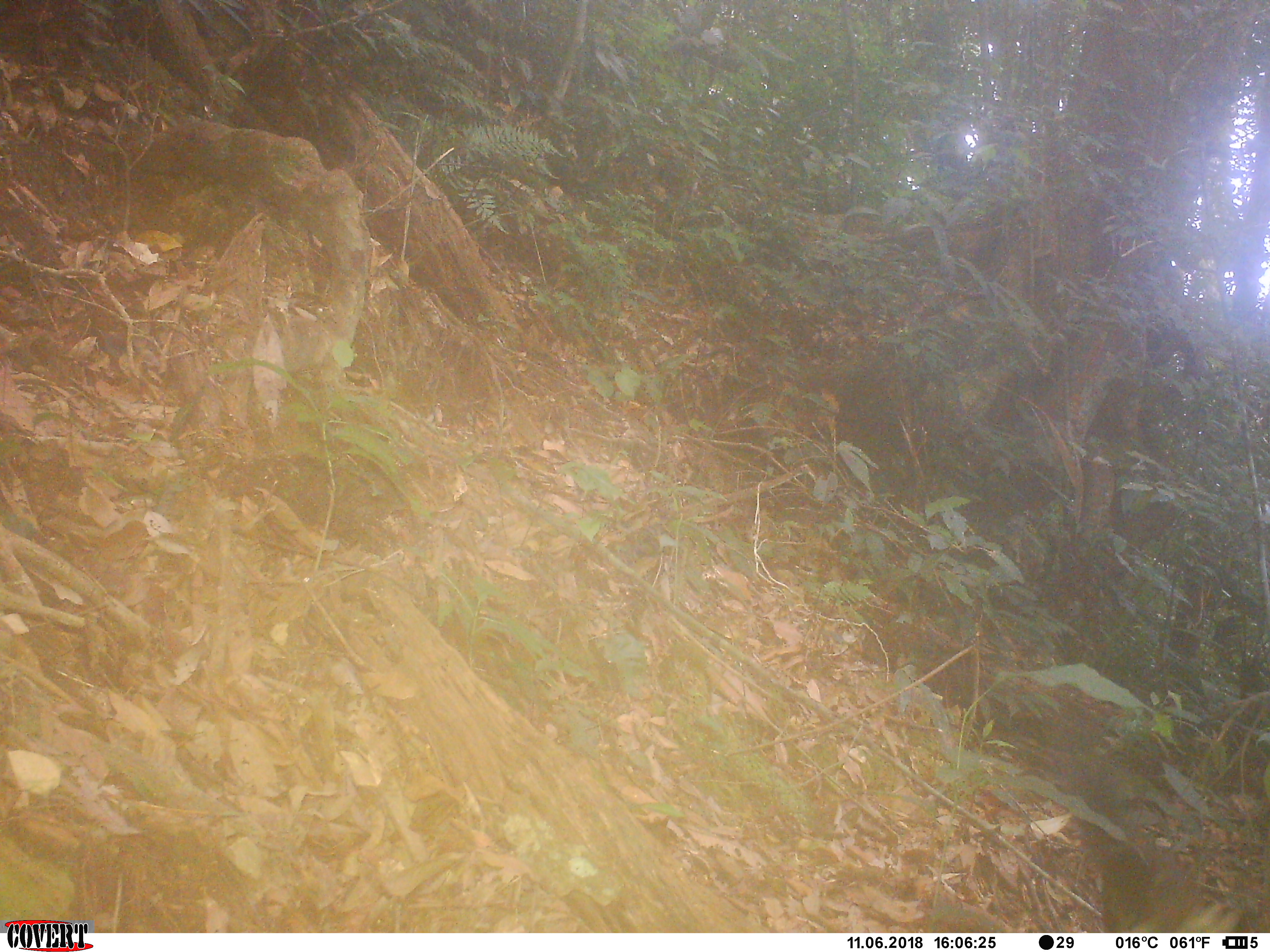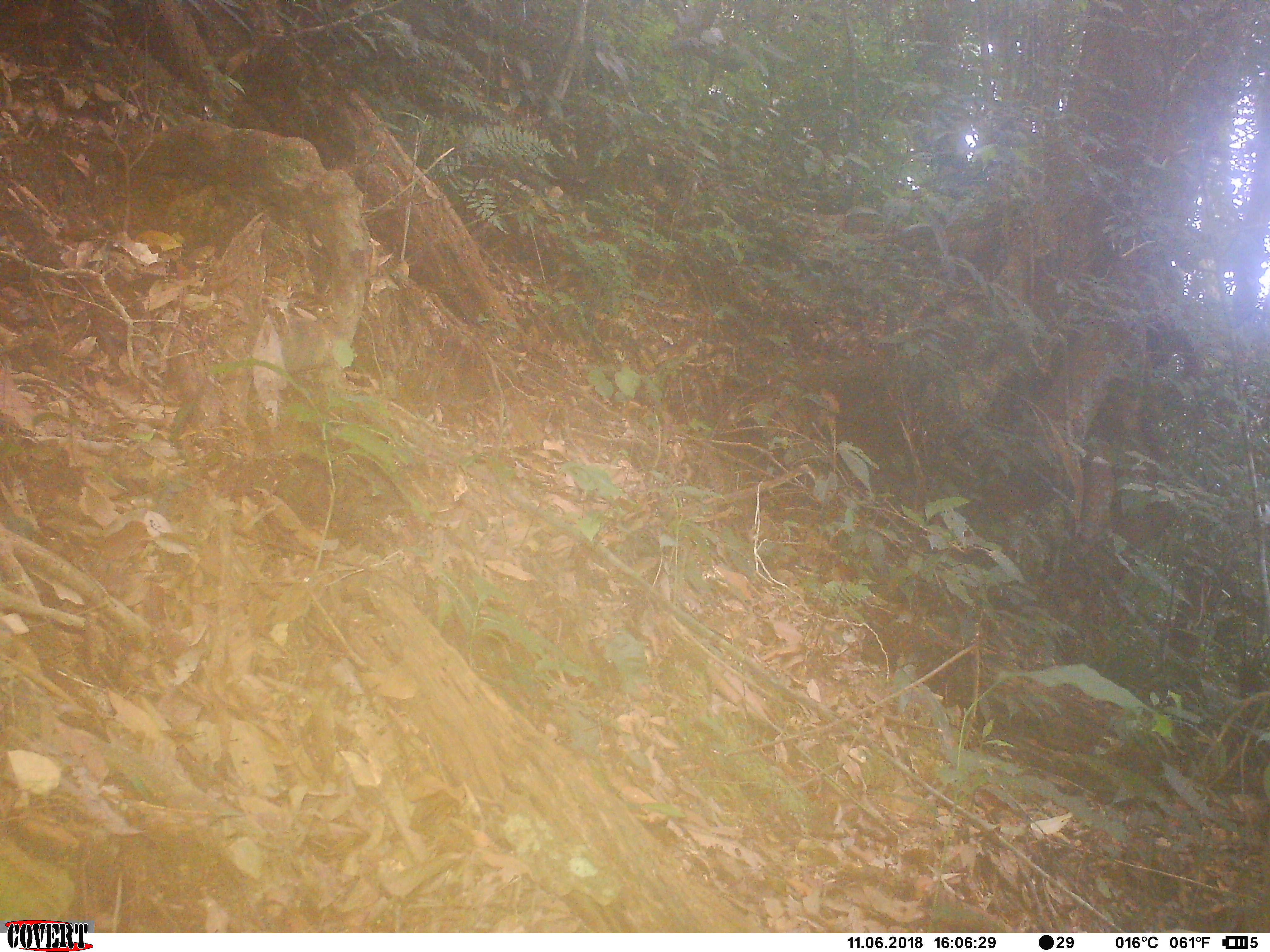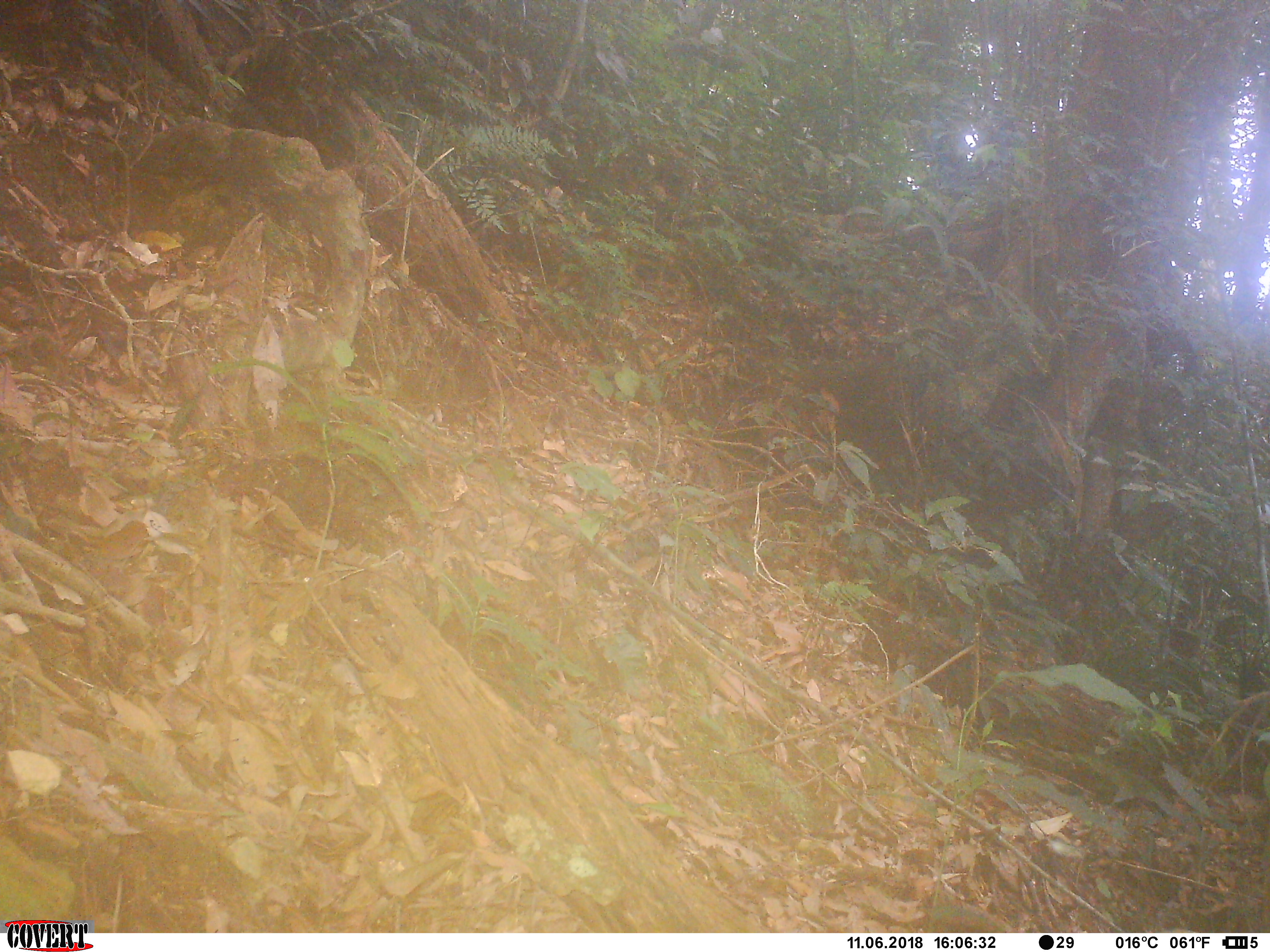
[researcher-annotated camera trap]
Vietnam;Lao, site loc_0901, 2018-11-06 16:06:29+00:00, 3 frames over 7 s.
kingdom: Animalia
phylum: Chordata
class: Mammalia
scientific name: Mammalia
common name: mammal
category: unidentified mammal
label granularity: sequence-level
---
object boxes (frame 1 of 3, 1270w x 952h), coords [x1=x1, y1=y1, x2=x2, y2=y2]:
unidentified mammal: [x1=1049, y1=702, x2=1246, y2=933]